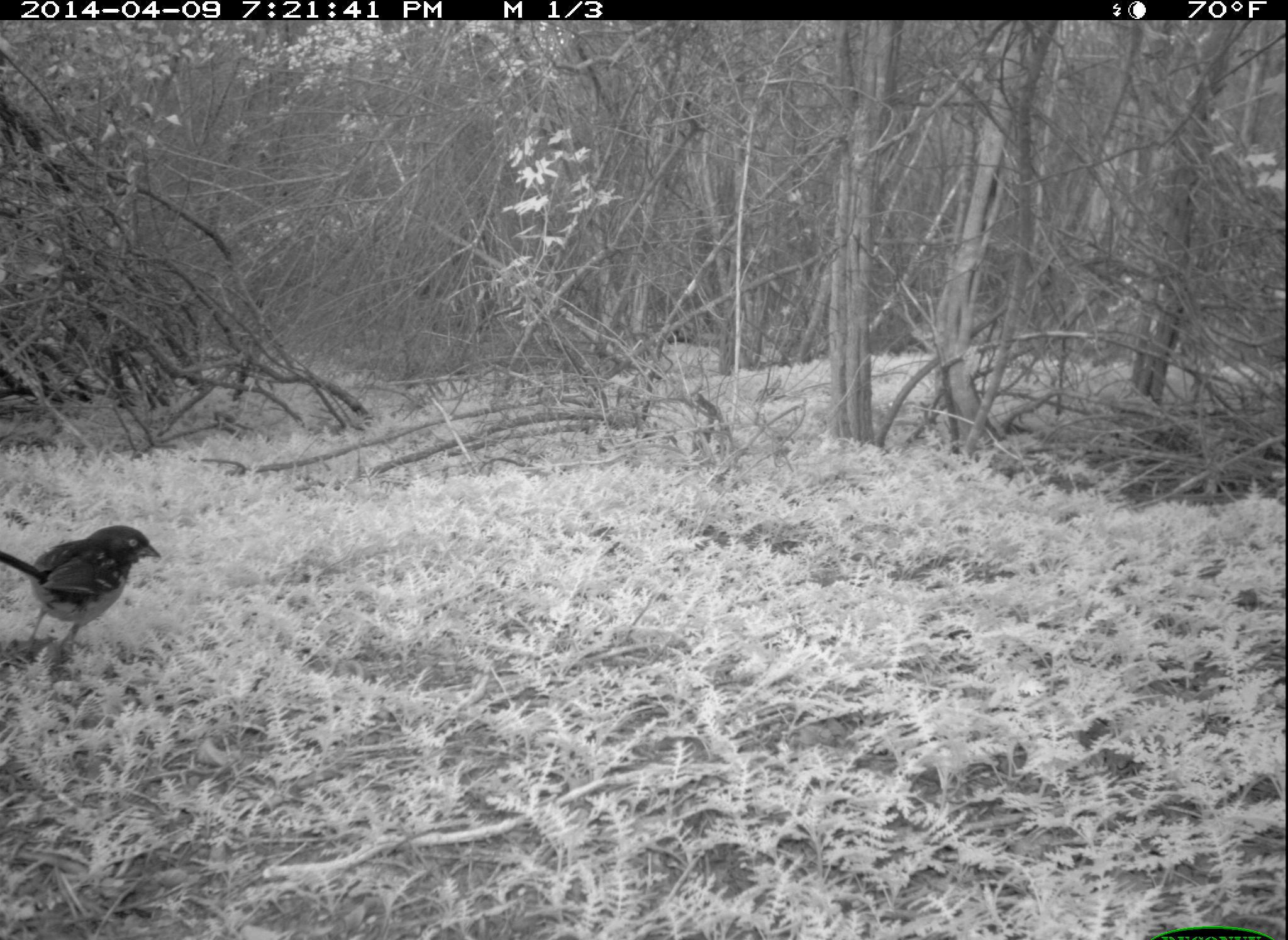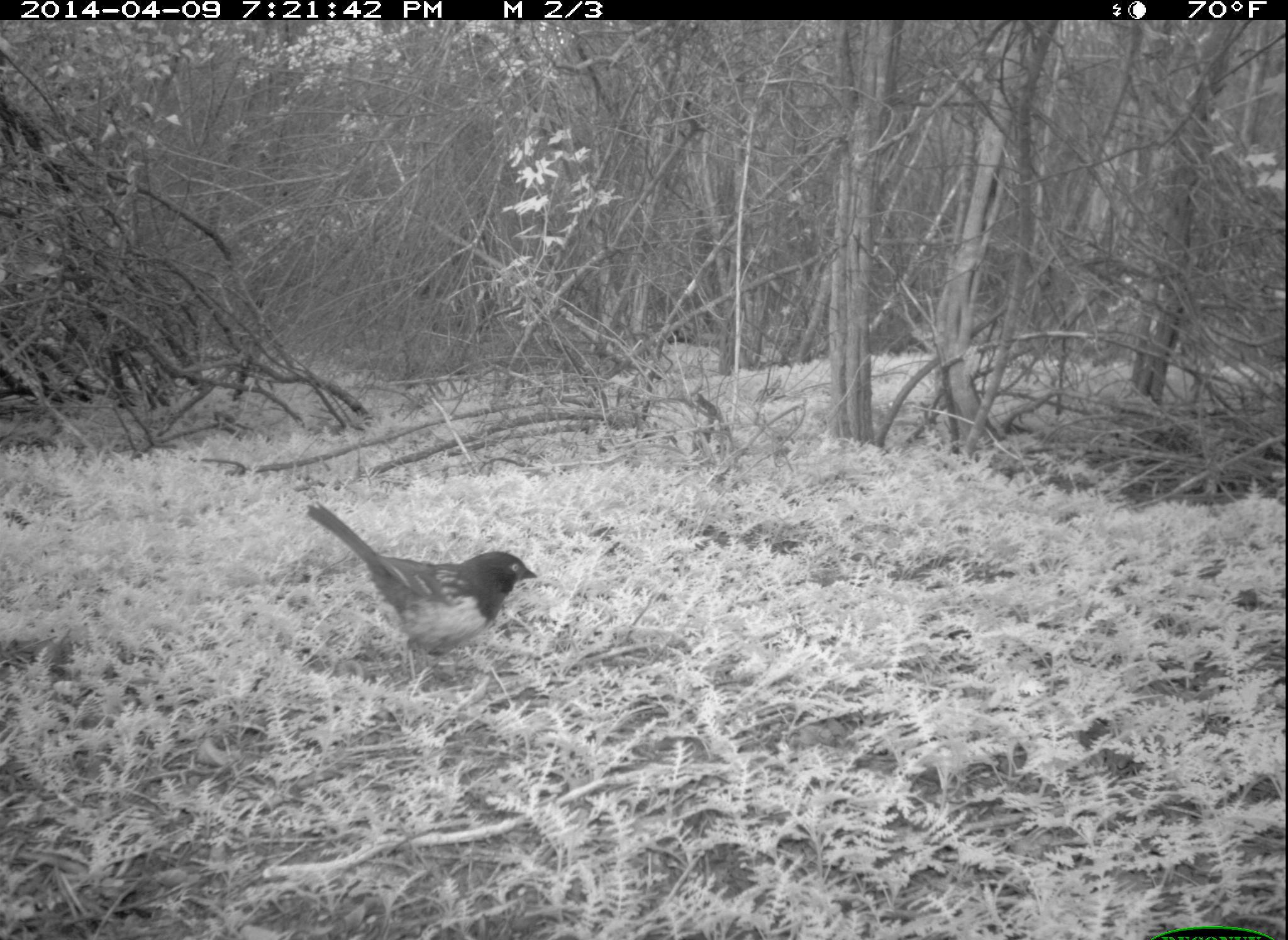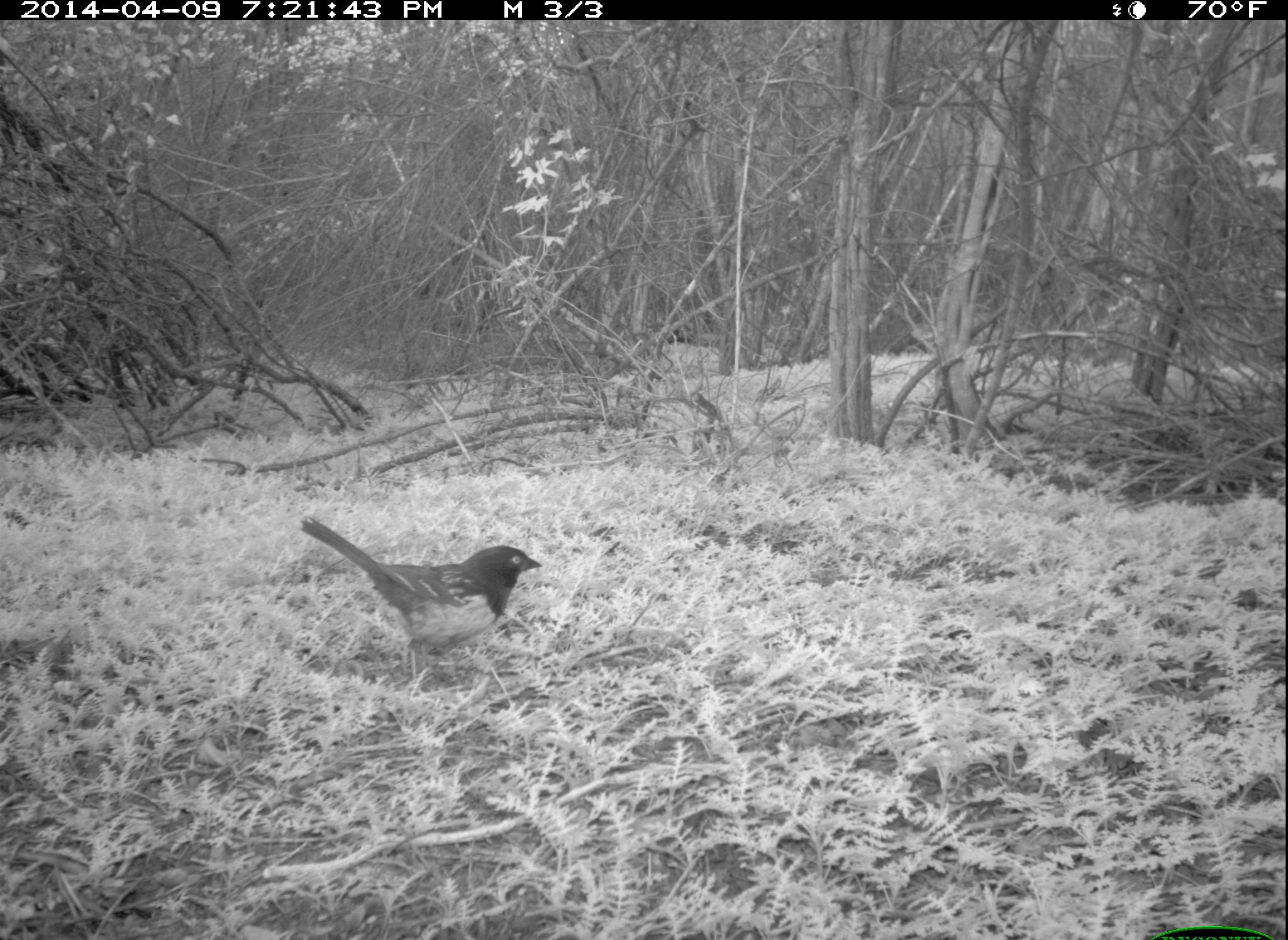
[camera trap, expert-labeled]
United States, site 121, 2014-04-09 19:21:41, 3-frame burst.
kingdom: Animalia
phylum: Chordata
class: Aves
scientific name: Aves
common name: bird